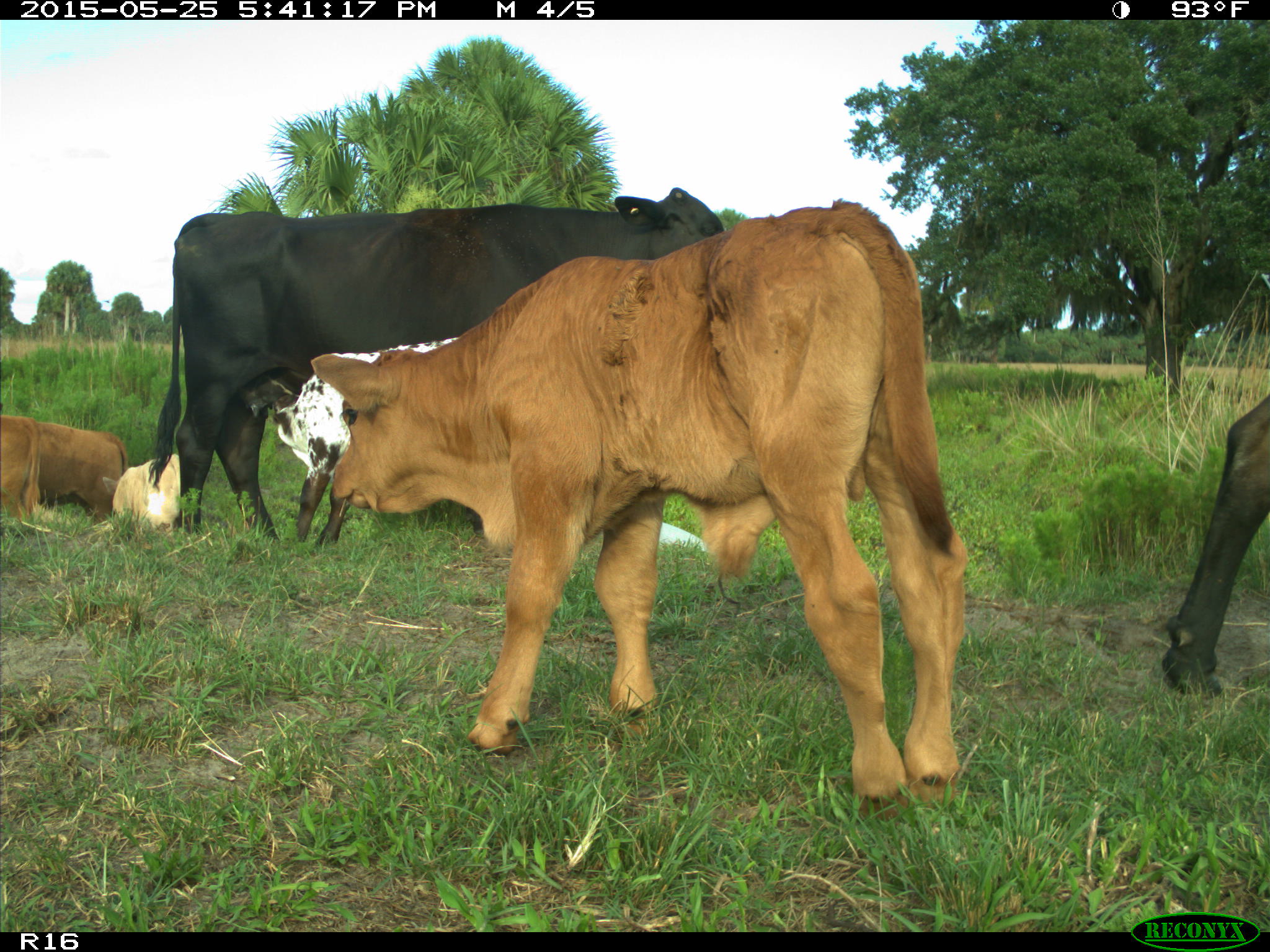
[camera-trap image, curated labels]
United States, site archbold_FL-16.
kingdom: Animalia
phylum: Chordata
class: Mammalia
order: Artiodactyla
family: Bovidae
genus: Bos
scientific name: Bos taurus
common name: domestic cow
Bos taurus (domestic cow).